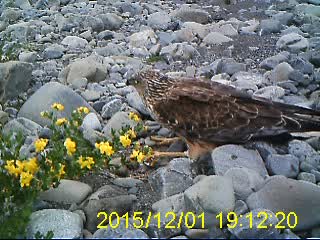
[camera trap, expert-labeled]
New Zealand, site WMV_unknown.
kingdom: Animalia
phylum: Chordata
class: Aves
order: Accipitriformes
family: Accipitridae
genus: Circus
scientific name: Circus approximans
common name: swamp harrier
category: harrier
Harrier (swamp harrier) (Circus approximans).